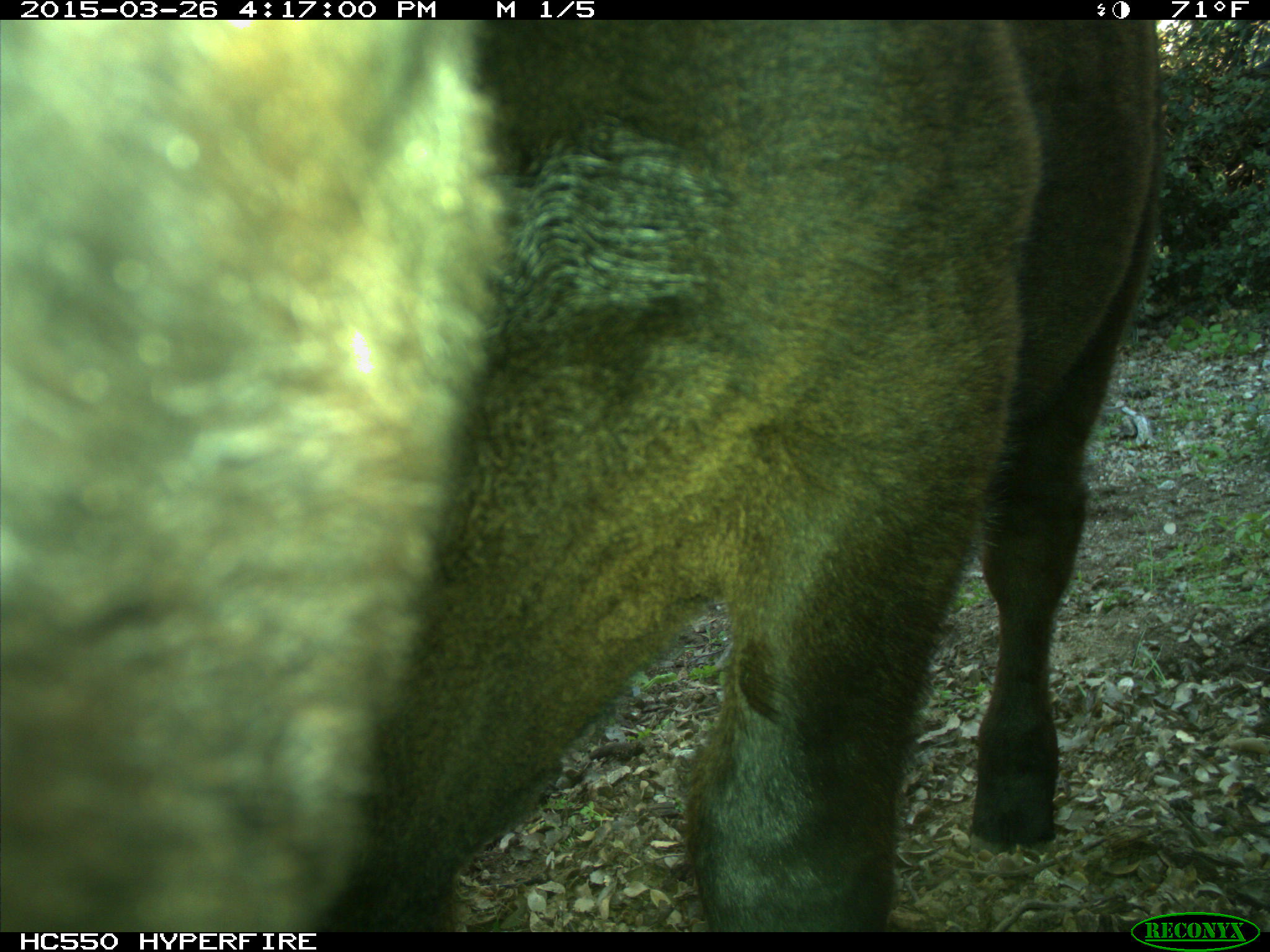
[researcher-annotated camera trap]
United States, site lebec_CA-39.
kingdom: Animalia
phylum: Chordata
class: Mammalia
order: Artiodactyla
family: Bovidae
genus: Bos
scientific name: Bos taurus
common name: domestic cow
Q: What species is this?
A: Bos taurus (domestic cow).